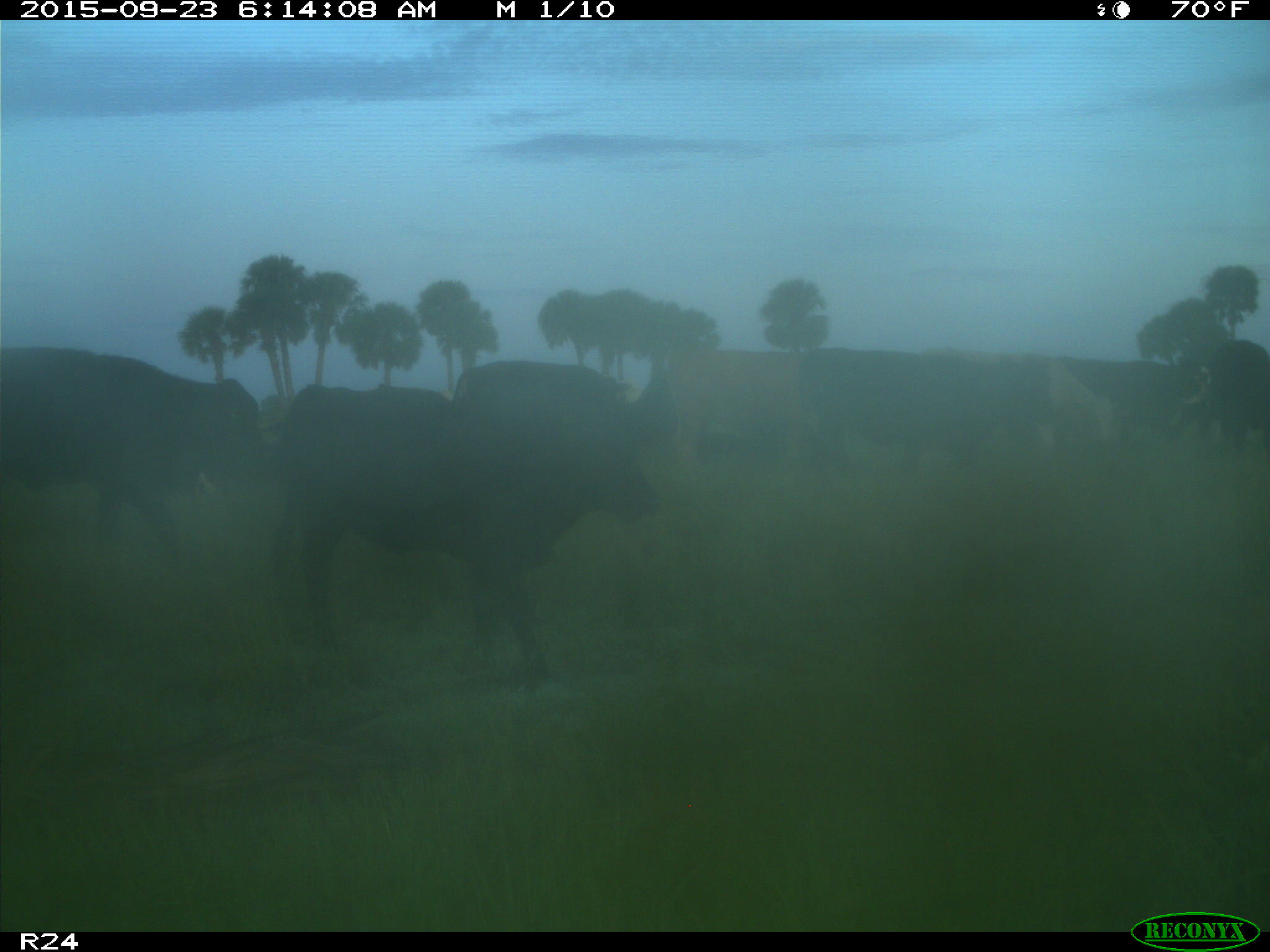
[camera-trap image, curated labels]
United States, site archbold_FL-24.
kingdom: Animalia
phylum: Chordata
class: Mammalia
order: Artiodactyla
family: Bovidae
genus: Bos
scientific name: Bos taurus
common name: domestic cow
Bos taurus (domestic cow).